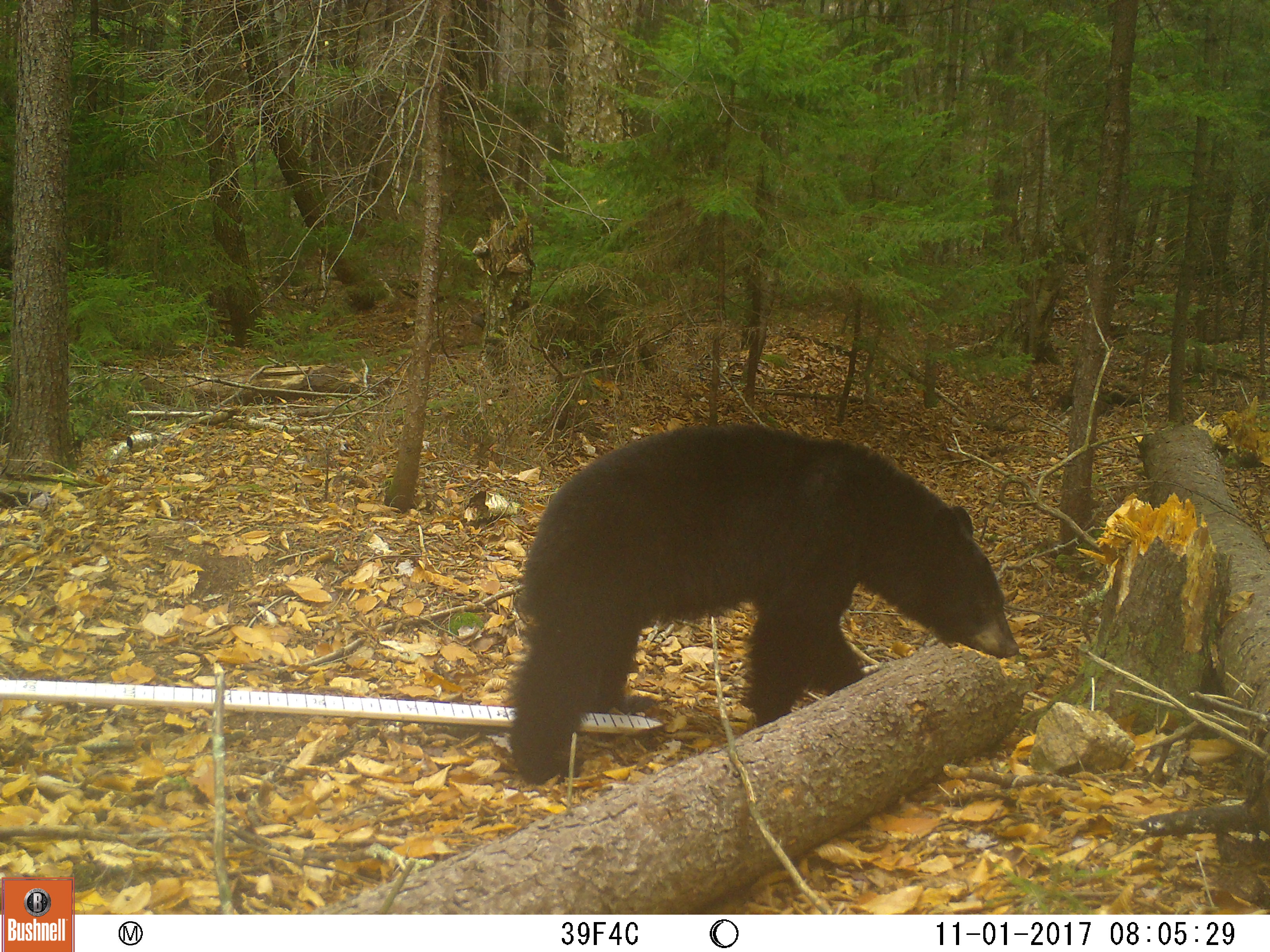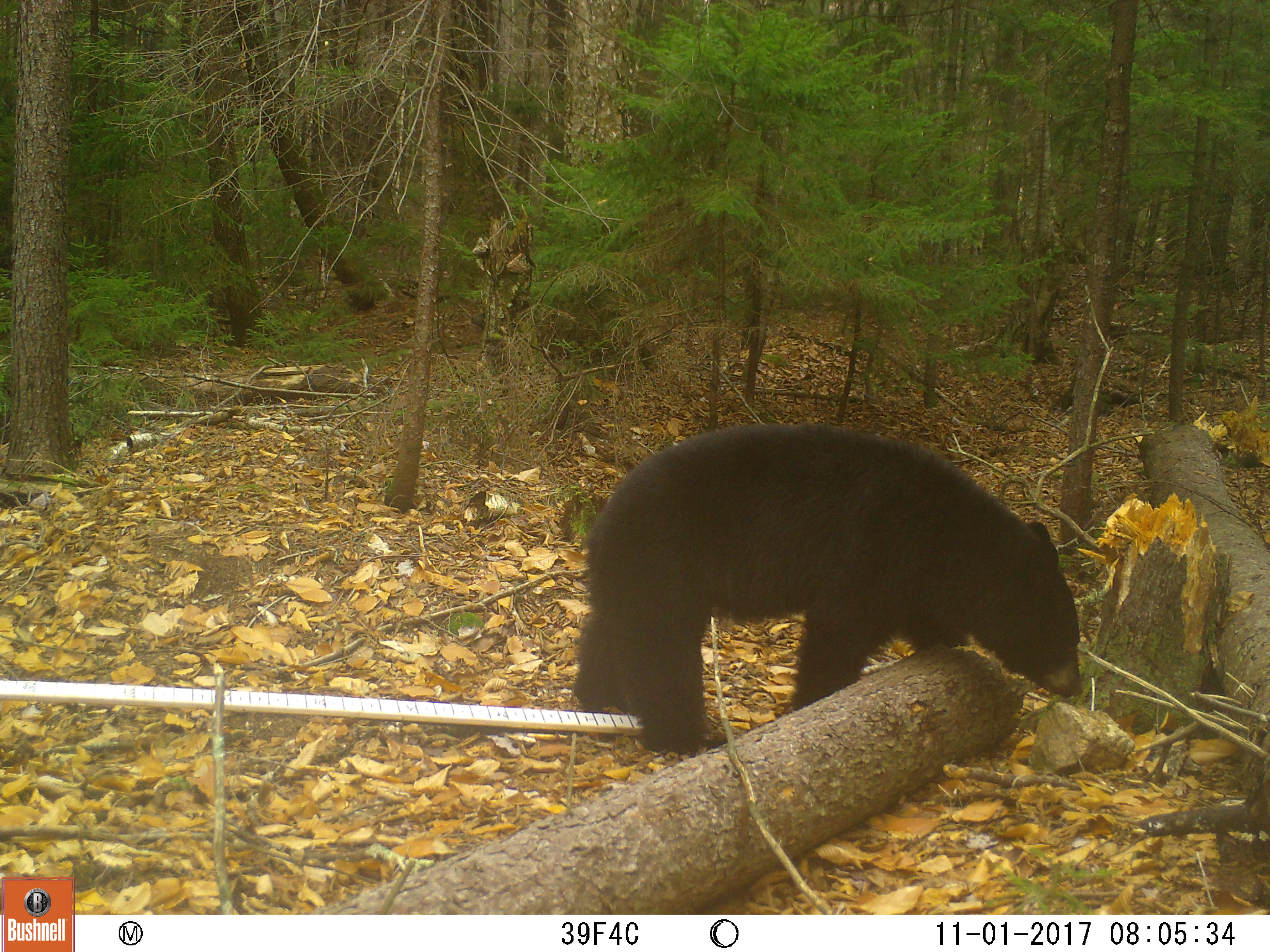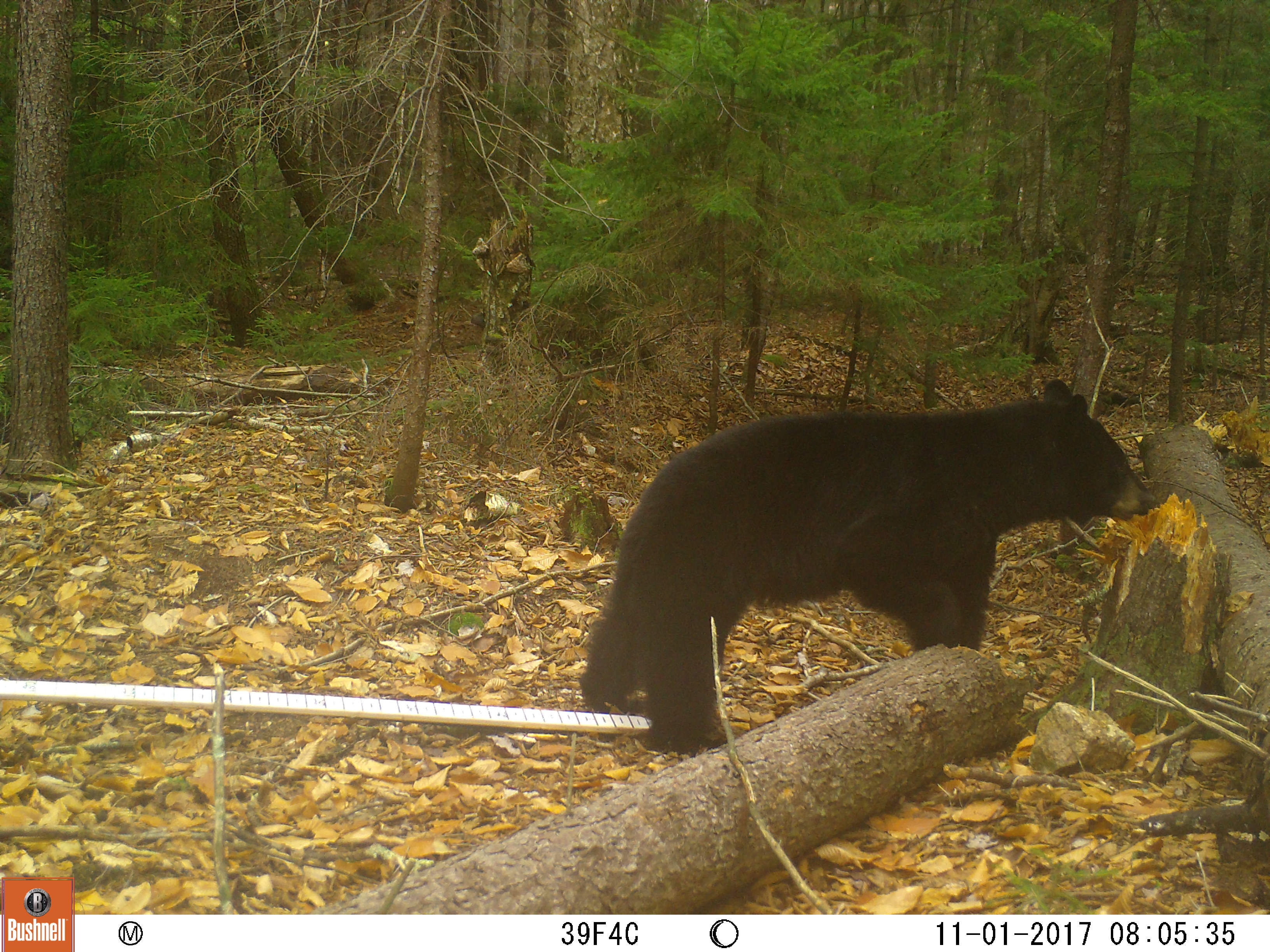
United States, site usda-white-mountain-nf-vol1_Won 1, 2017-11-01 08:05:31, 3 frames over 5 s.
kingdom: Animalia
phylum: Chordata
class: Mammalia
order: Carnivora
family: Ursidae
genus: Ursus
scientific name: Ursus americanus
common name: black bear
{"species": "black bear (Ursus americanus)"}